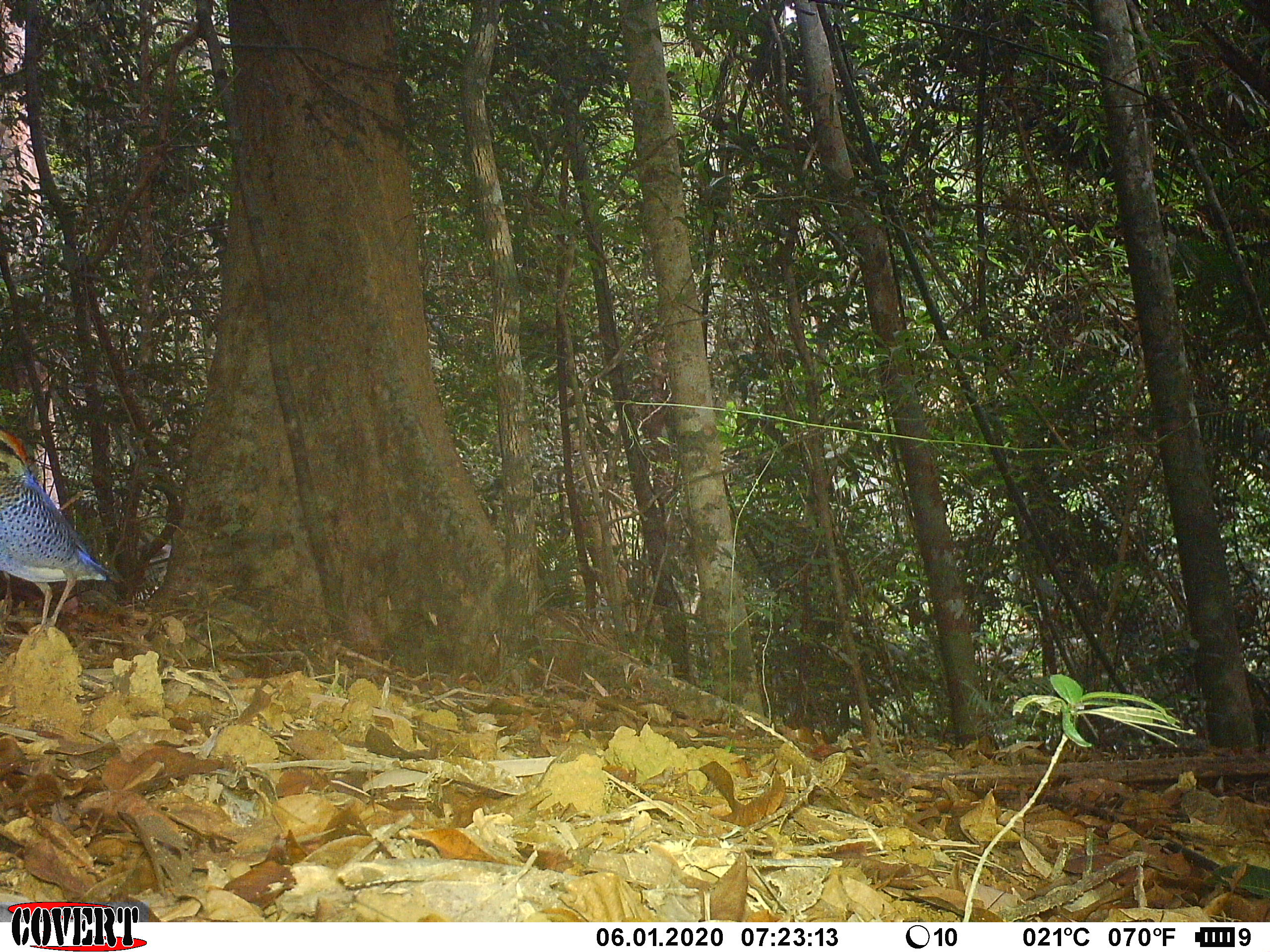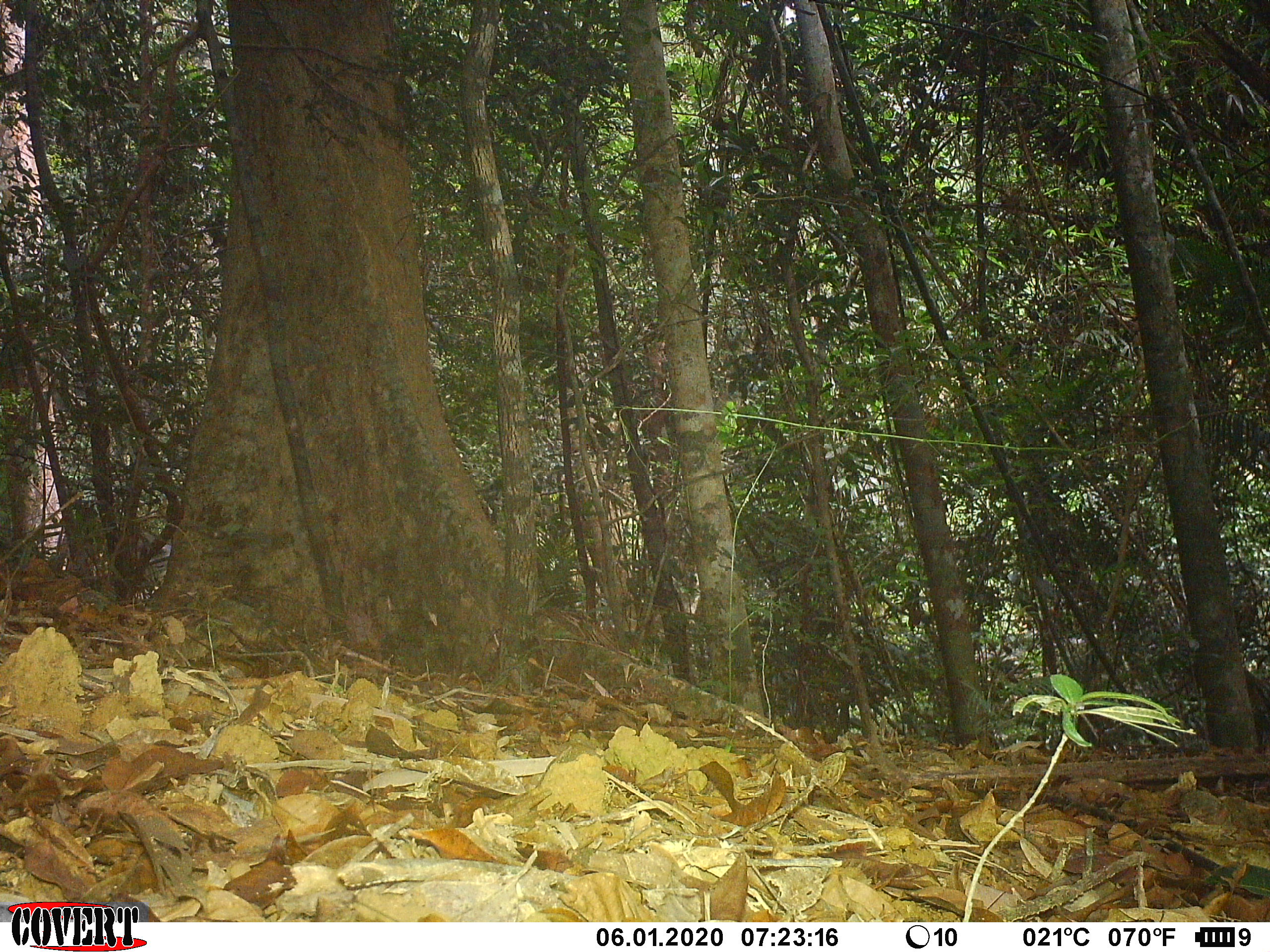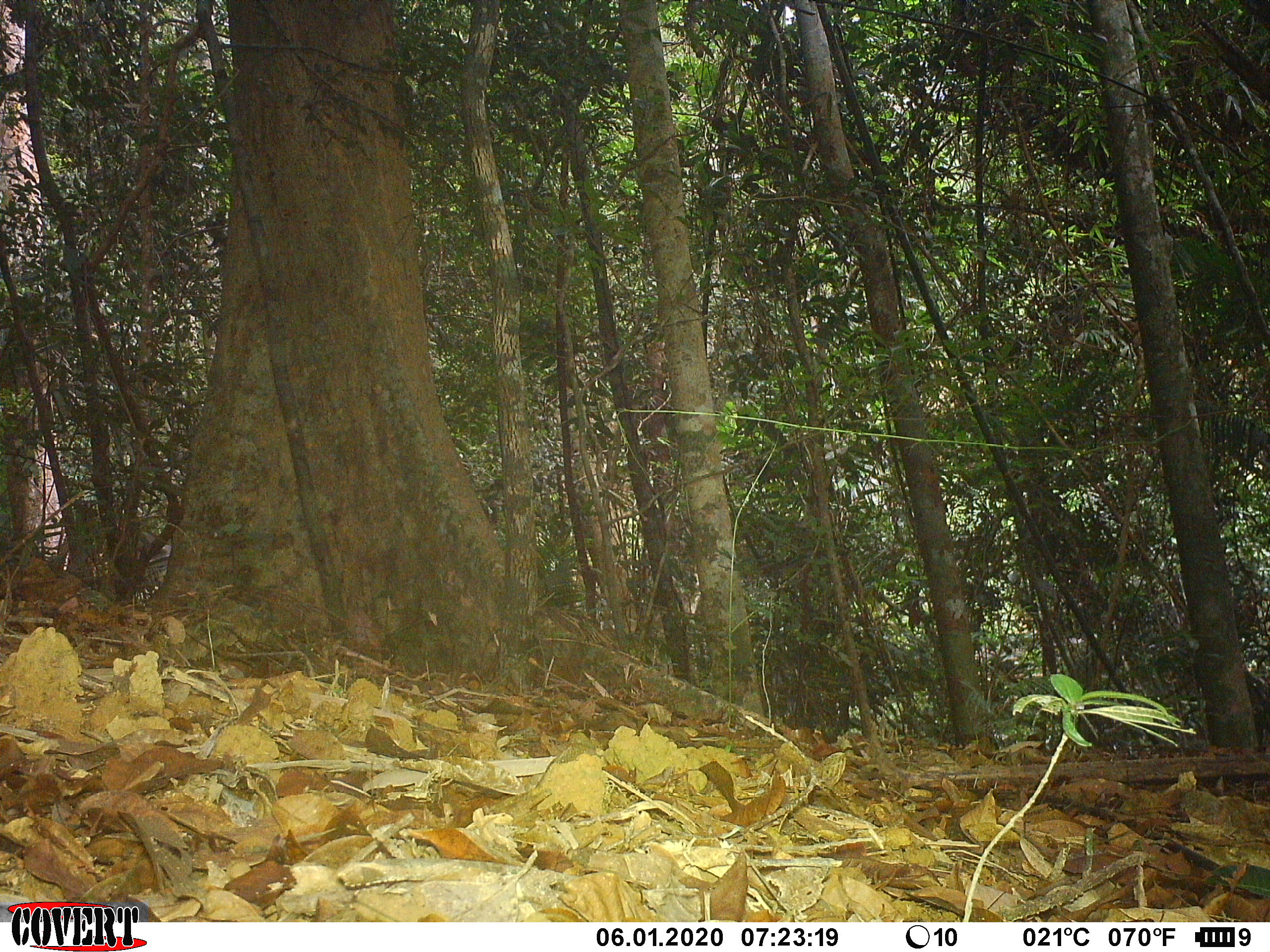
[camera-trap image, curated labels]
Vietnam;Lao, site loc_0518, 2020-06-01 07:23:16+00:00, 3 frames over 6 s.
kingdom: Animalia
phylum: Chordata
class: Aves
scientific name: Aves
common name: bird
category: unidentified bird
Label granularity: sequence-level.